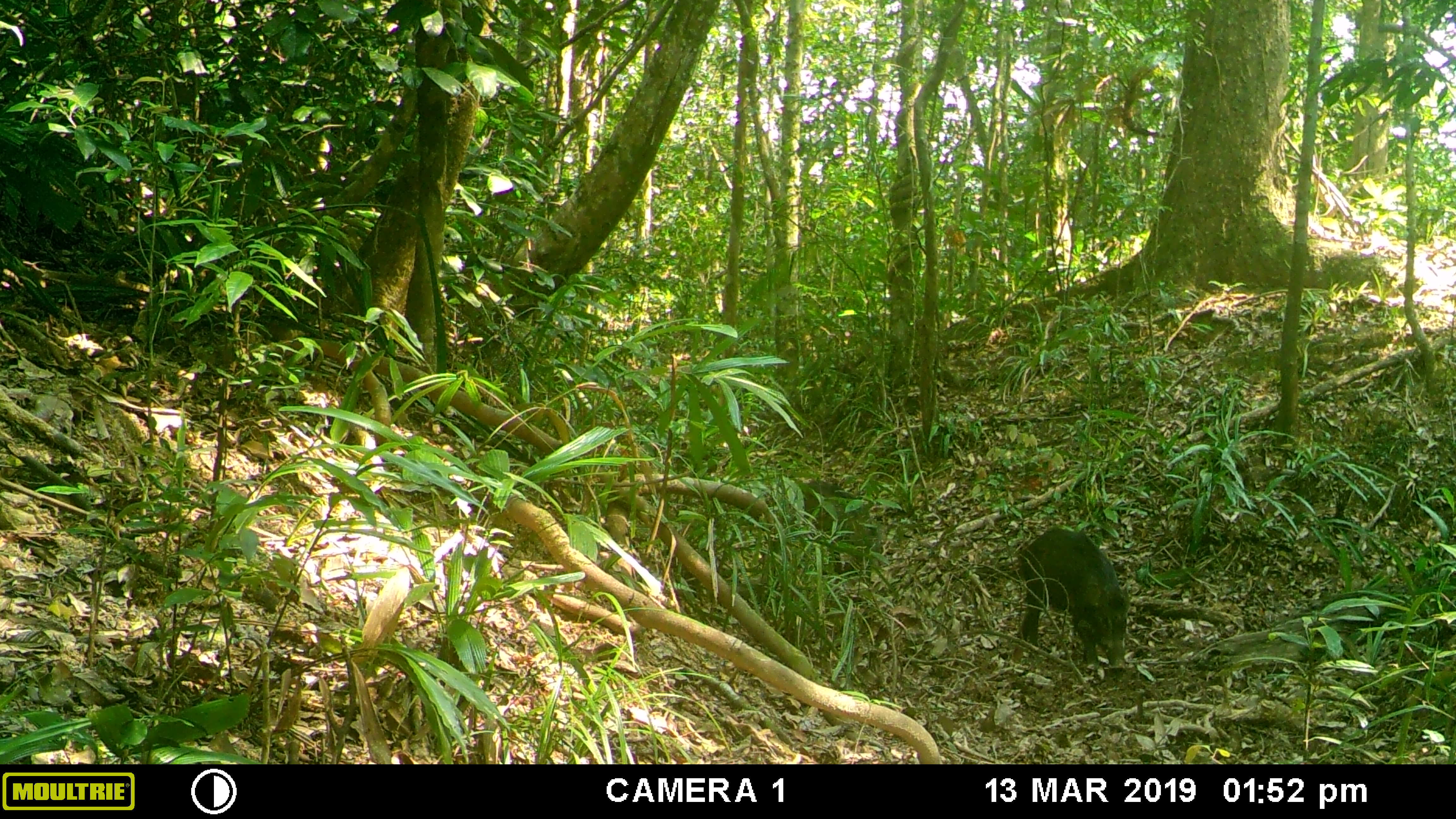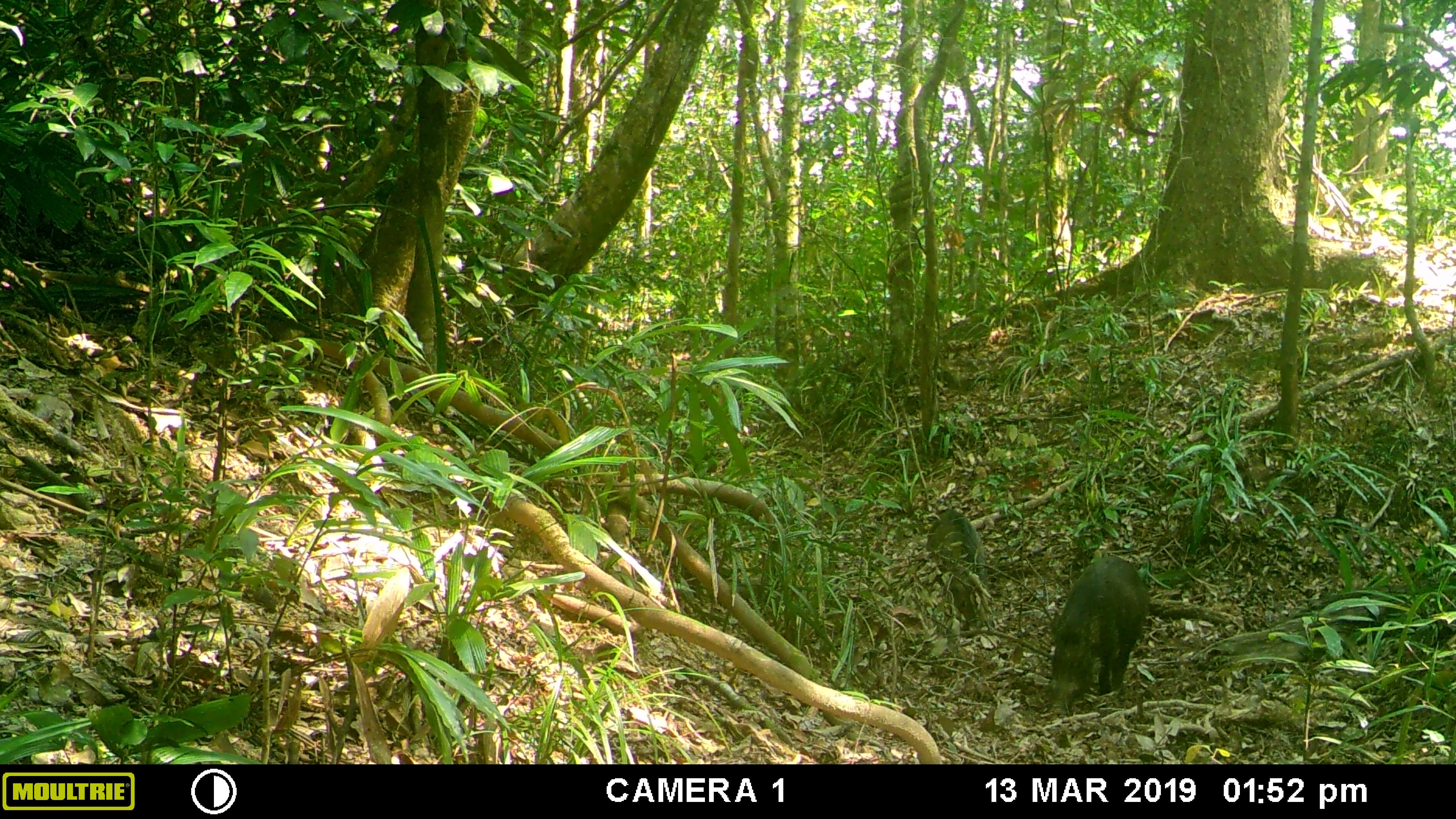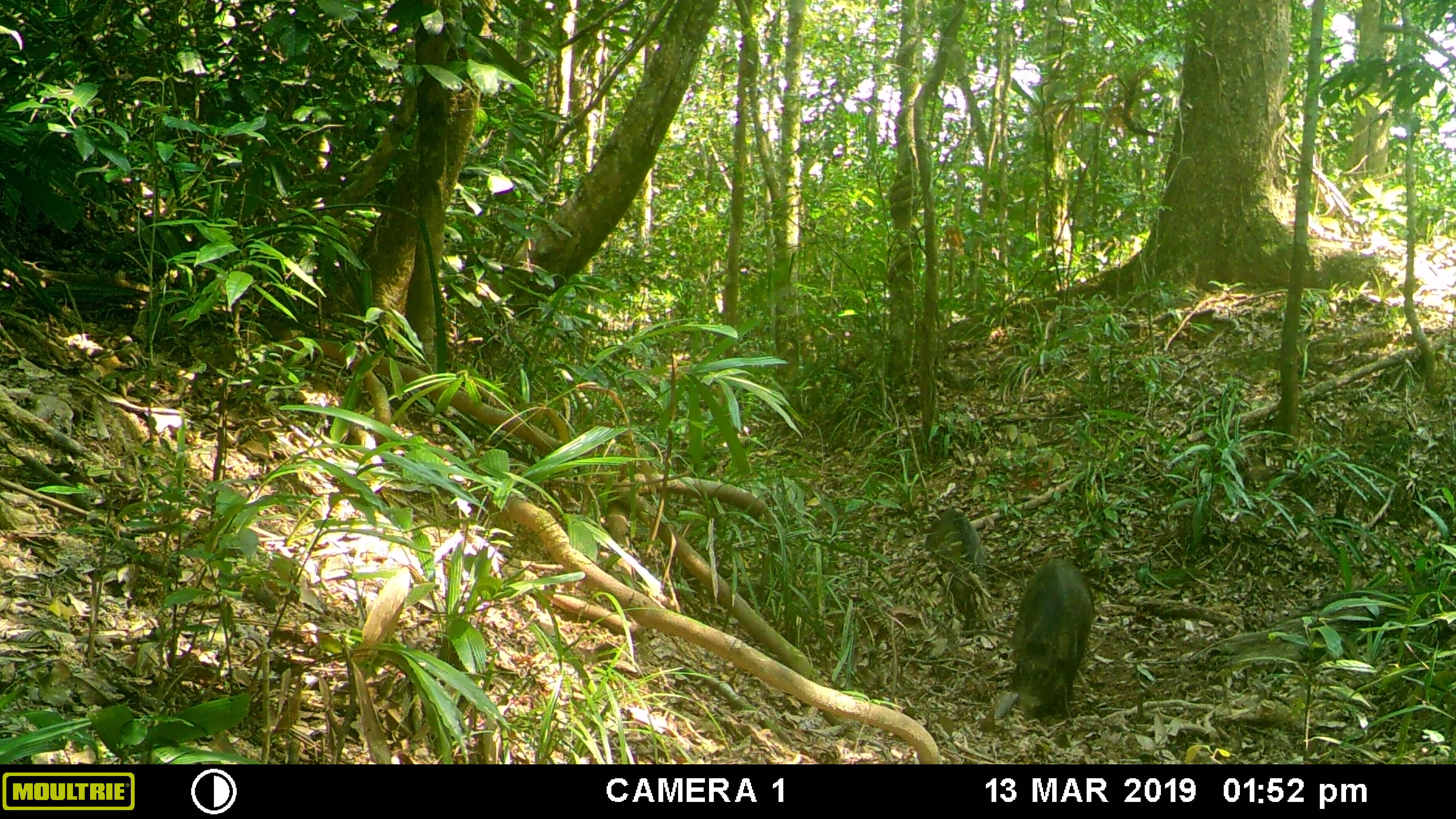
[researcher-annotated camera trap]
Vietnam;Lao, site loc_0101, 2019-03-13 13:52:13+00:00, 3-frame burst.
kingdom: Animalia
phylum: Chordata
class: Mammalia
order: Artiodactyla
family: Suidae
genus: Sus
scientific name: Sus scrofa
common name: eurasian wild pig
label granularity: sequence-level